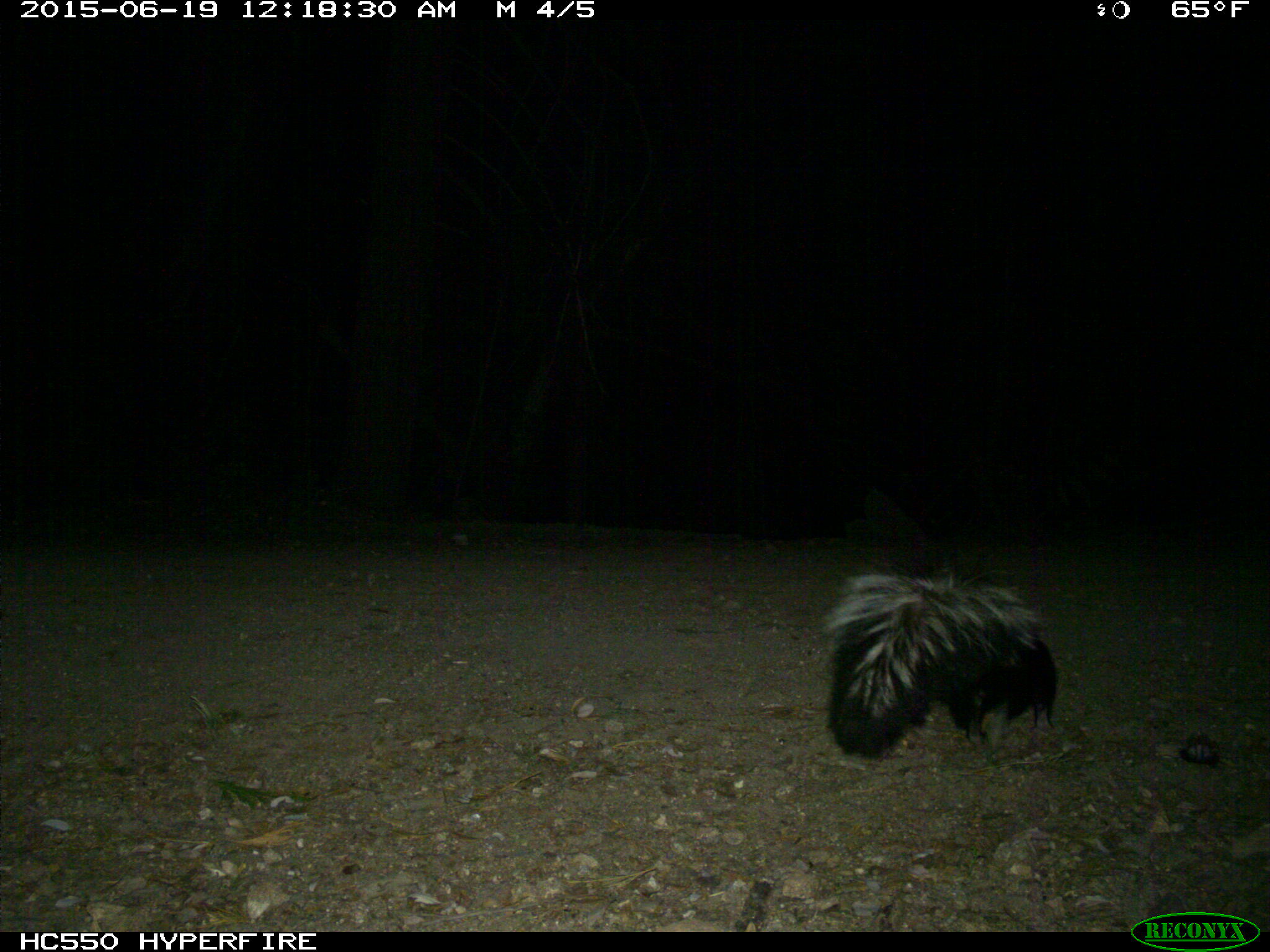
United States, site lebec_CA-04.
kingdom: Animalia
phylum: Chordata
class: Mammalia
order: Carnivora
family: Mephitidae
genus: Mephitis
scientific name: Mephitis mephitis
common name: striped skunk